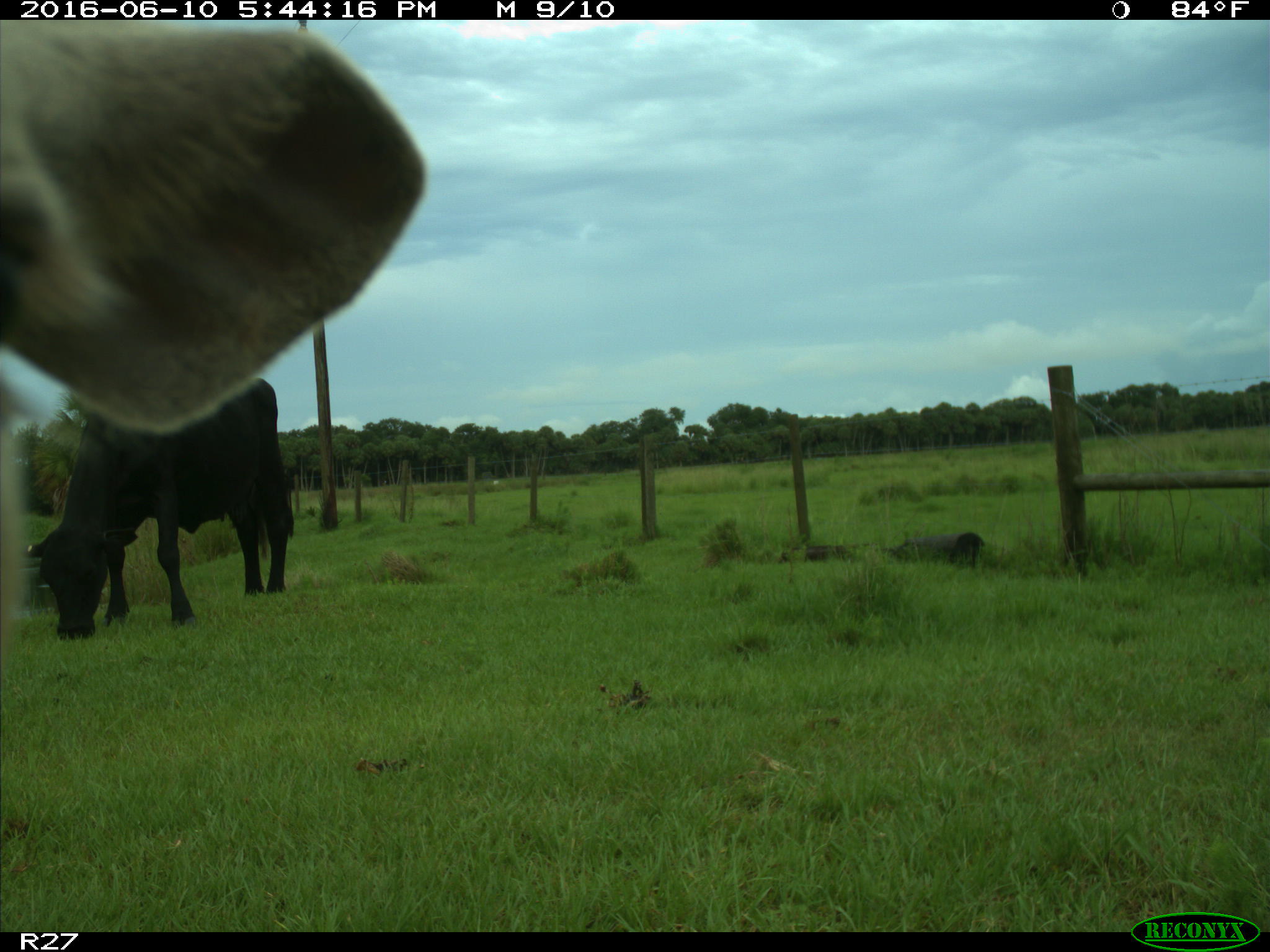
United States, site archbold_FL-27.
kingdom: Animalia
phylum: Chordata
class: Mammalia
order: Artiodactyla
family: Bovidae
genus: Bos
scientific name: Bos taurus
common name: domestic cow